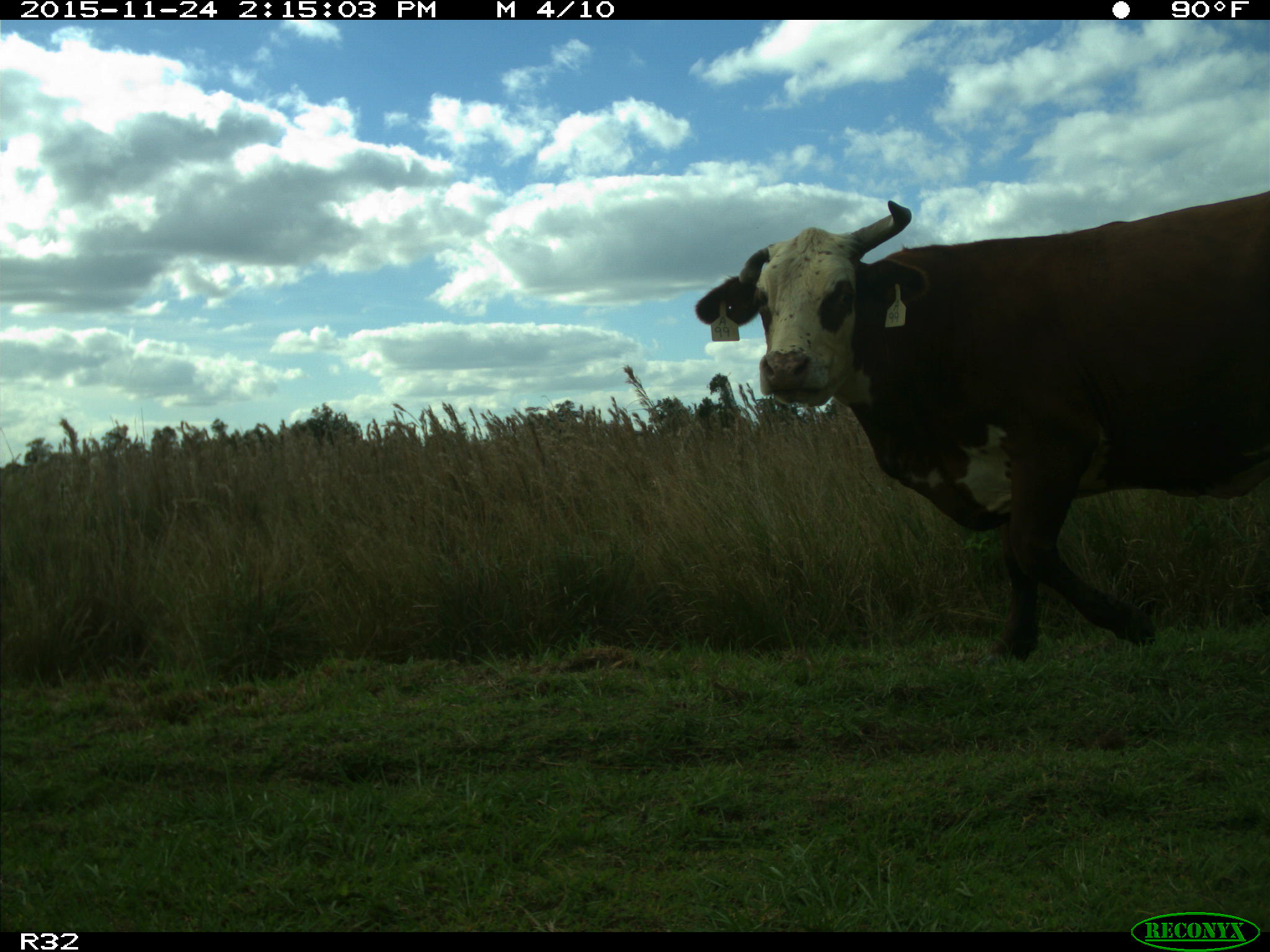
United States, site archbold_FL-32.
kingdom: Animalia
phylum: Chordata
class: Mammalia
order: Artiodactyla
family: Bovidae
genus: Bos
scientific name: Bos taurus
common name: domestic cow